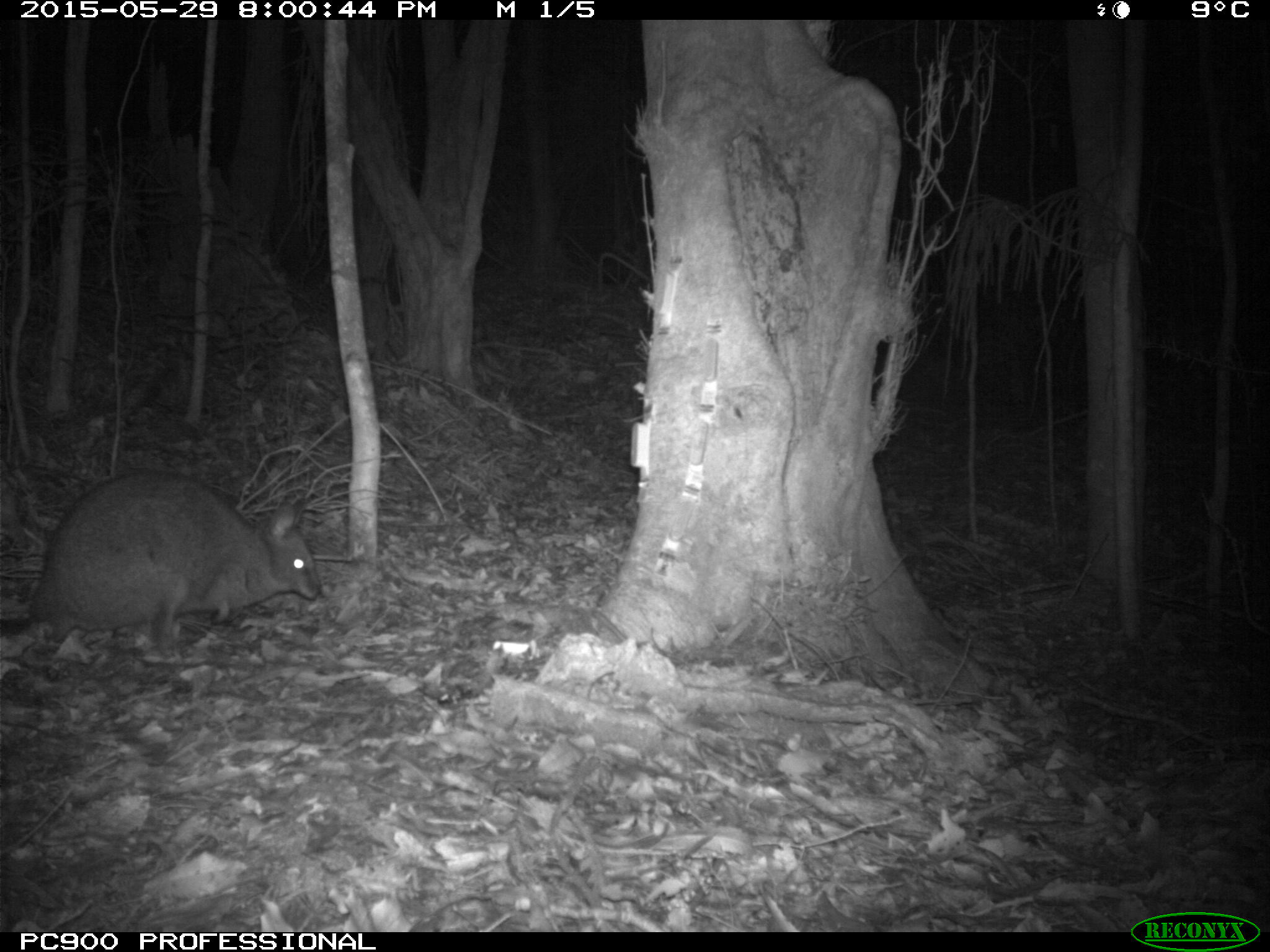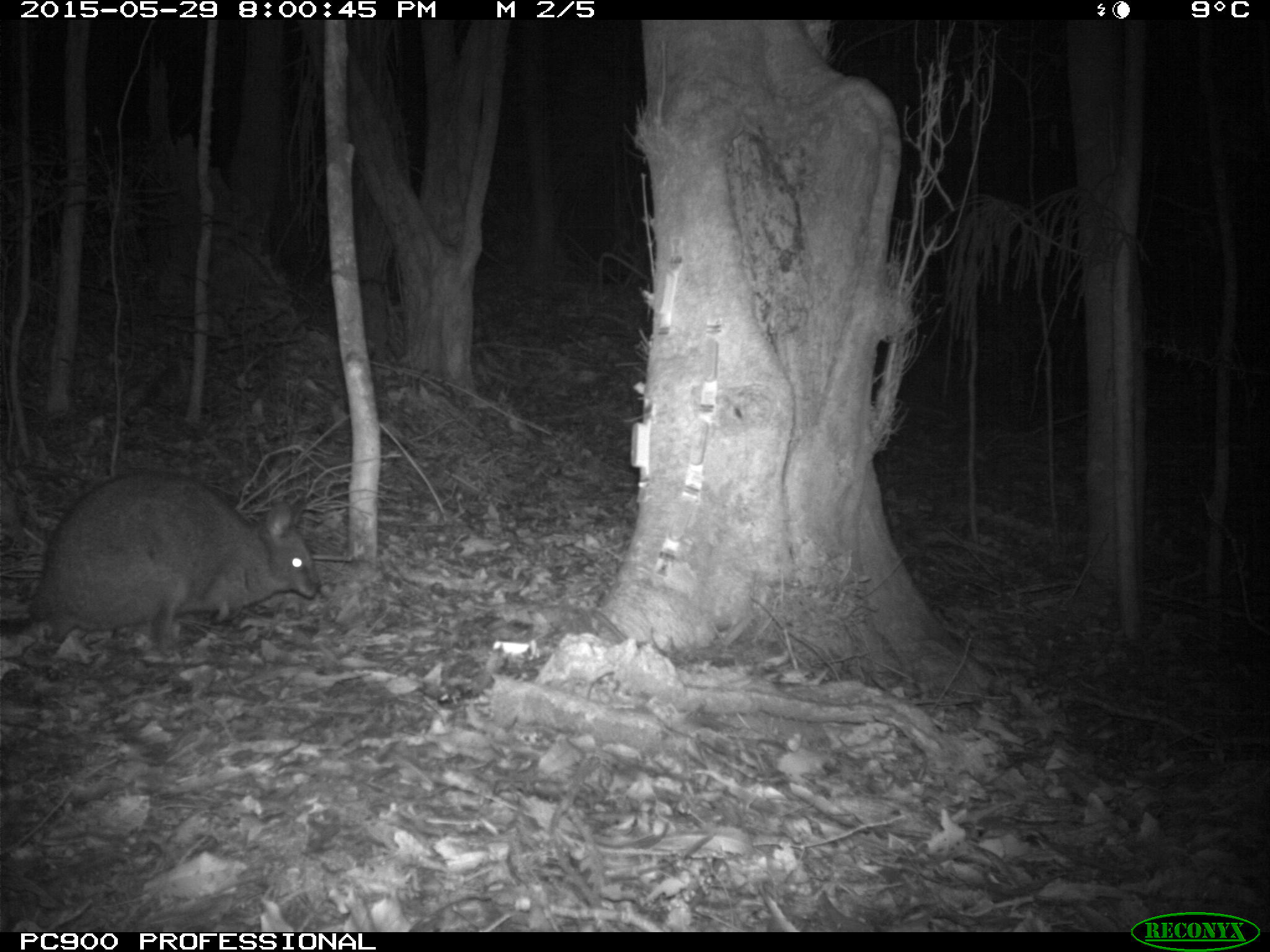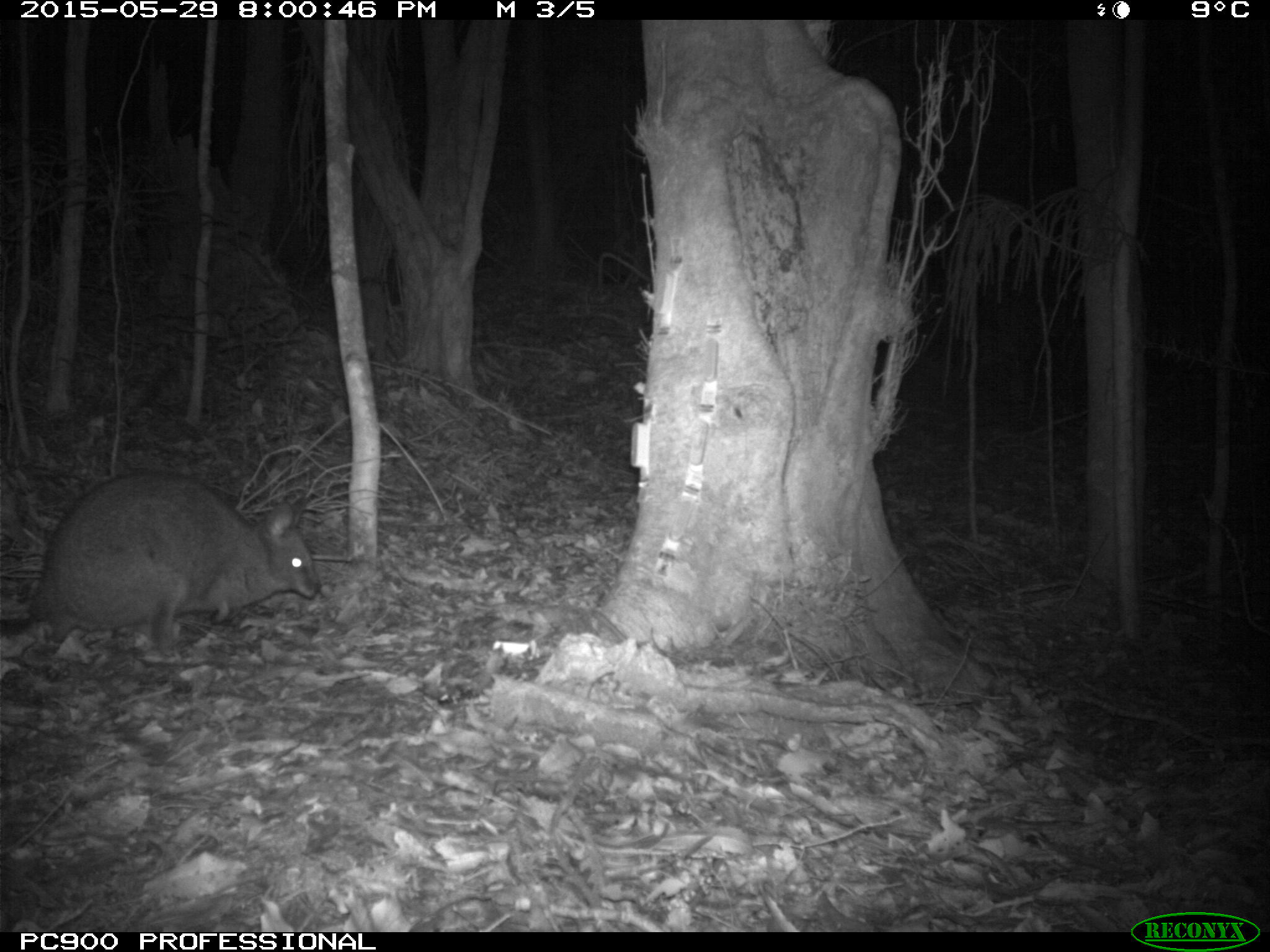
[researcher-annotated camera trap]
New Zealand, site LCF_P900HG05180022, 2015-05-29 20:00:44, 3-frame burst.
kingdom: Animalia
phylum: Chordata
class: Mammalia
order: Diprotodontia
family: Macropodidae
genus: Notamacropus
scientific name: Notamacropus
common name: wallaby